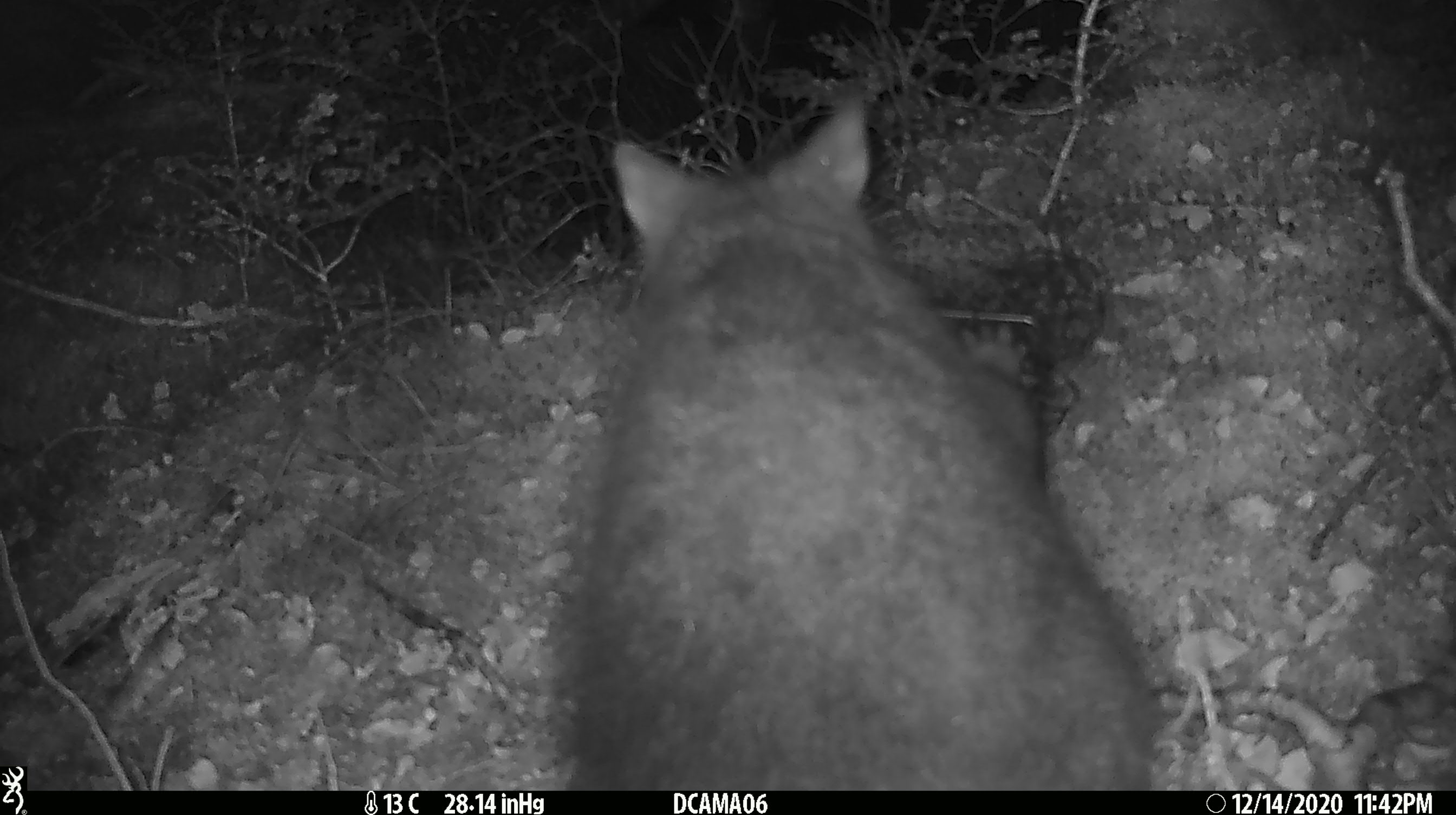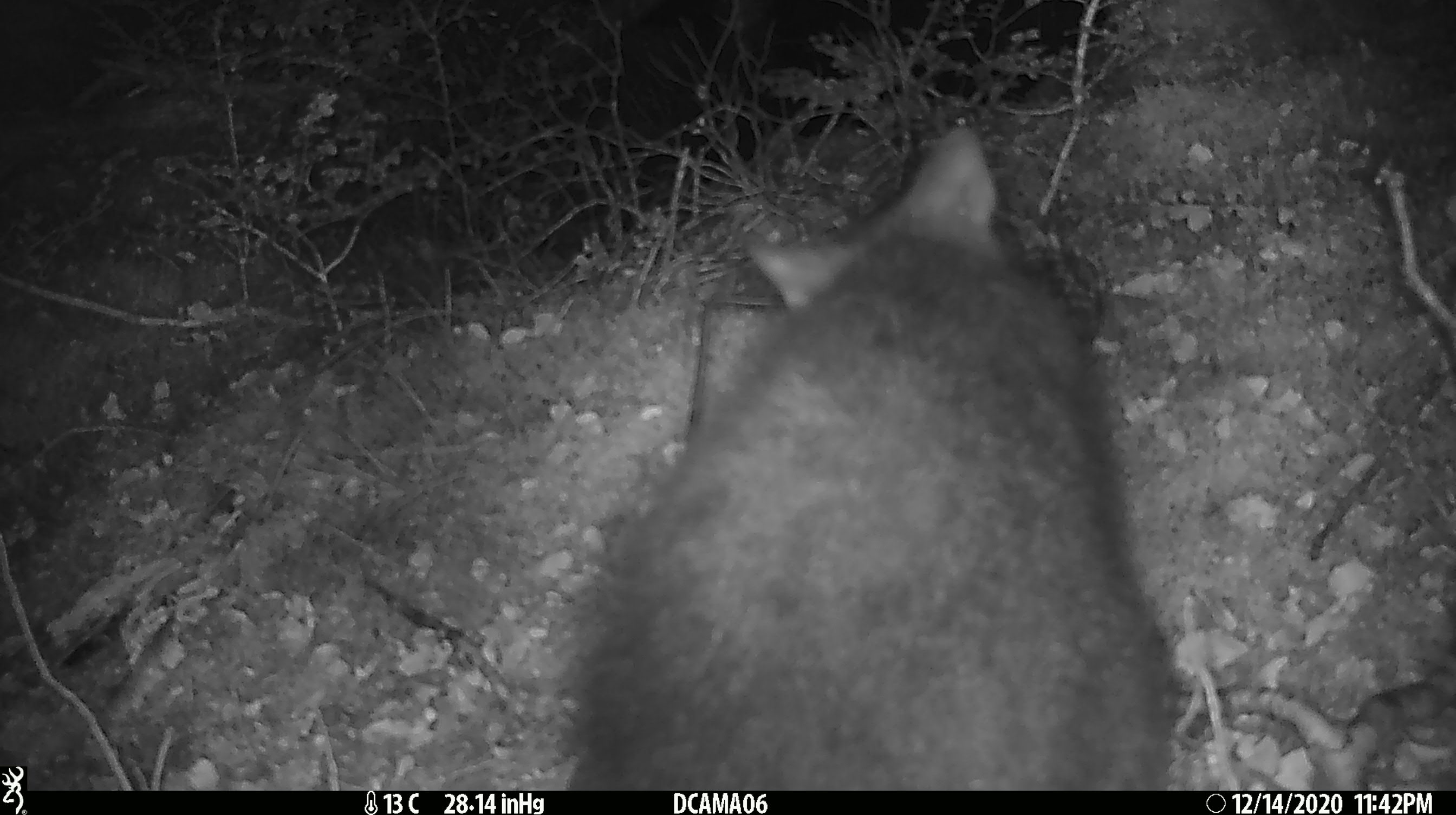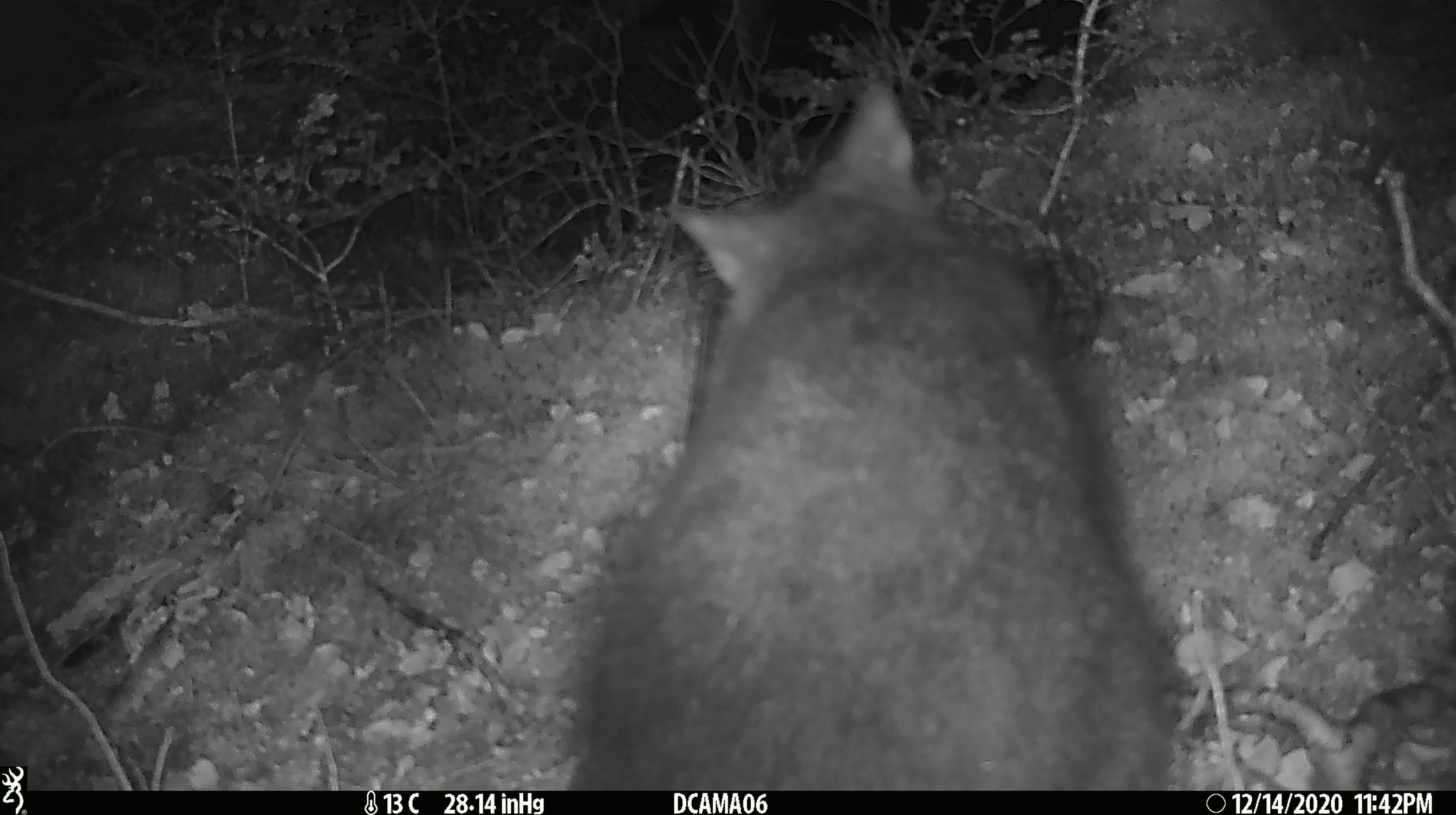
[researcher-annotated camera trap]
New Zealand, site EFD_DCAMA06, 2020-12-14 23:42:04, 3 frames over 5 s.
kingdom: Animalia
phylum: Chordata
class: Mammalia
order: Diprotodontia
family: Phalangeridae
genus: Trichosurus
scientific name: Trichosurus vulpecula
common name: common brushtail possum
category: possum